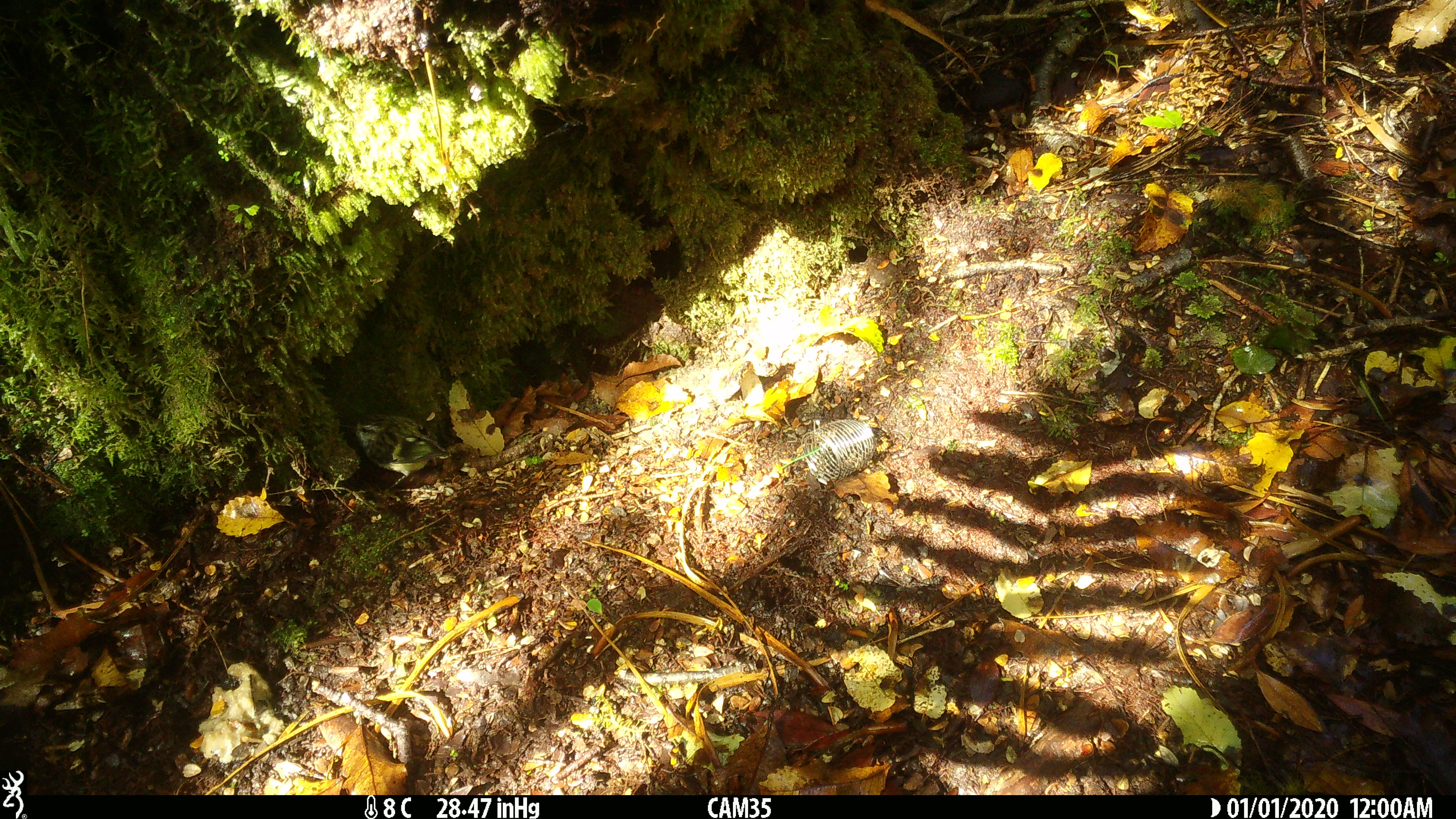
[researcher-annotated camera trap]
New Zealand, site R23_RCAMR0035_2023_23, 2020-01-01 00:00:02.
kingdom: Animalia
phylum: Chordata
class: Aves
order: Passeriformes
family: Acanthisittidae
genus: Acanthisitta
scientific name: Acanthisitta chloris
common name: rifleman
Rifleman (Acanthisitta chloris).